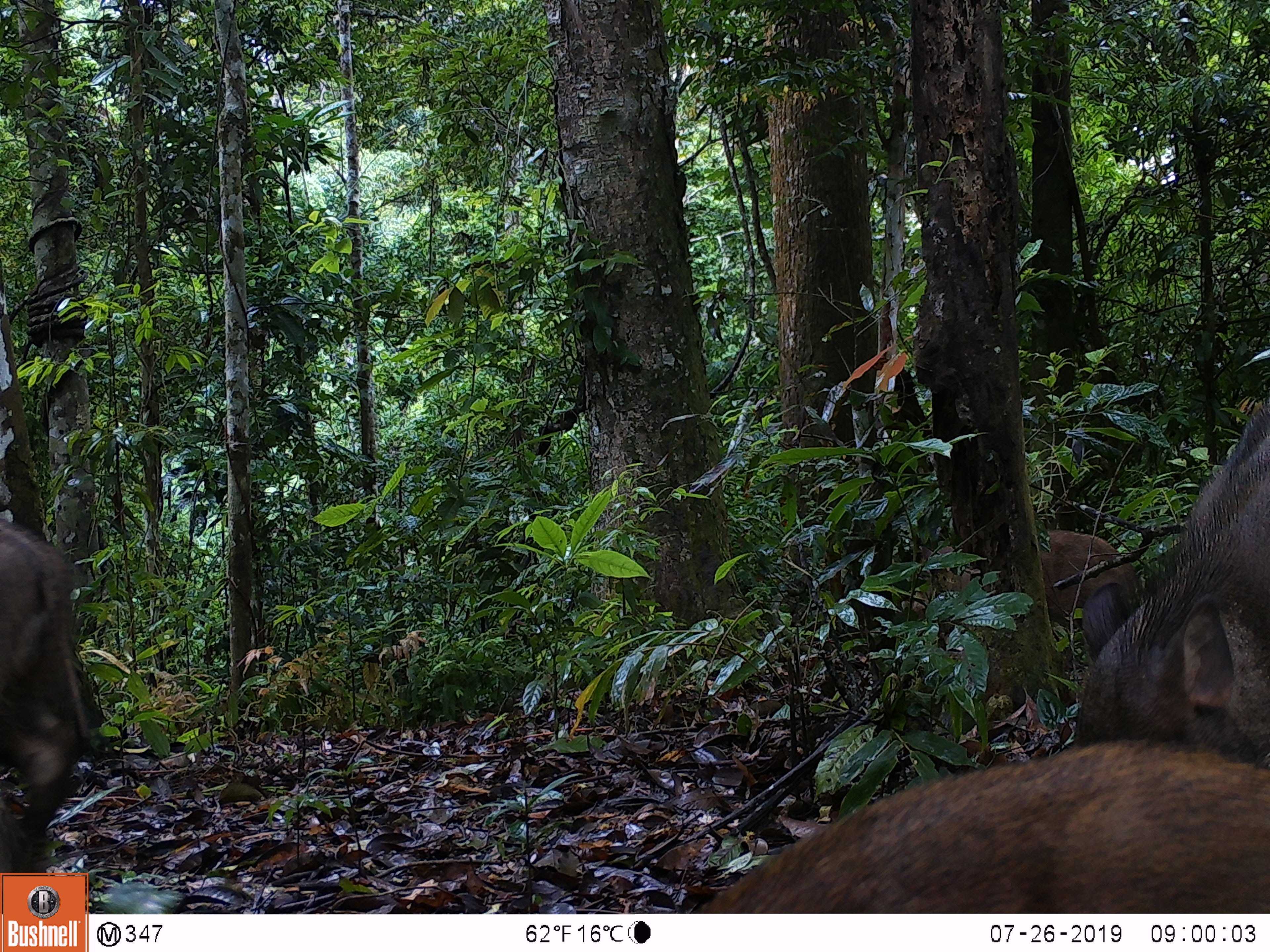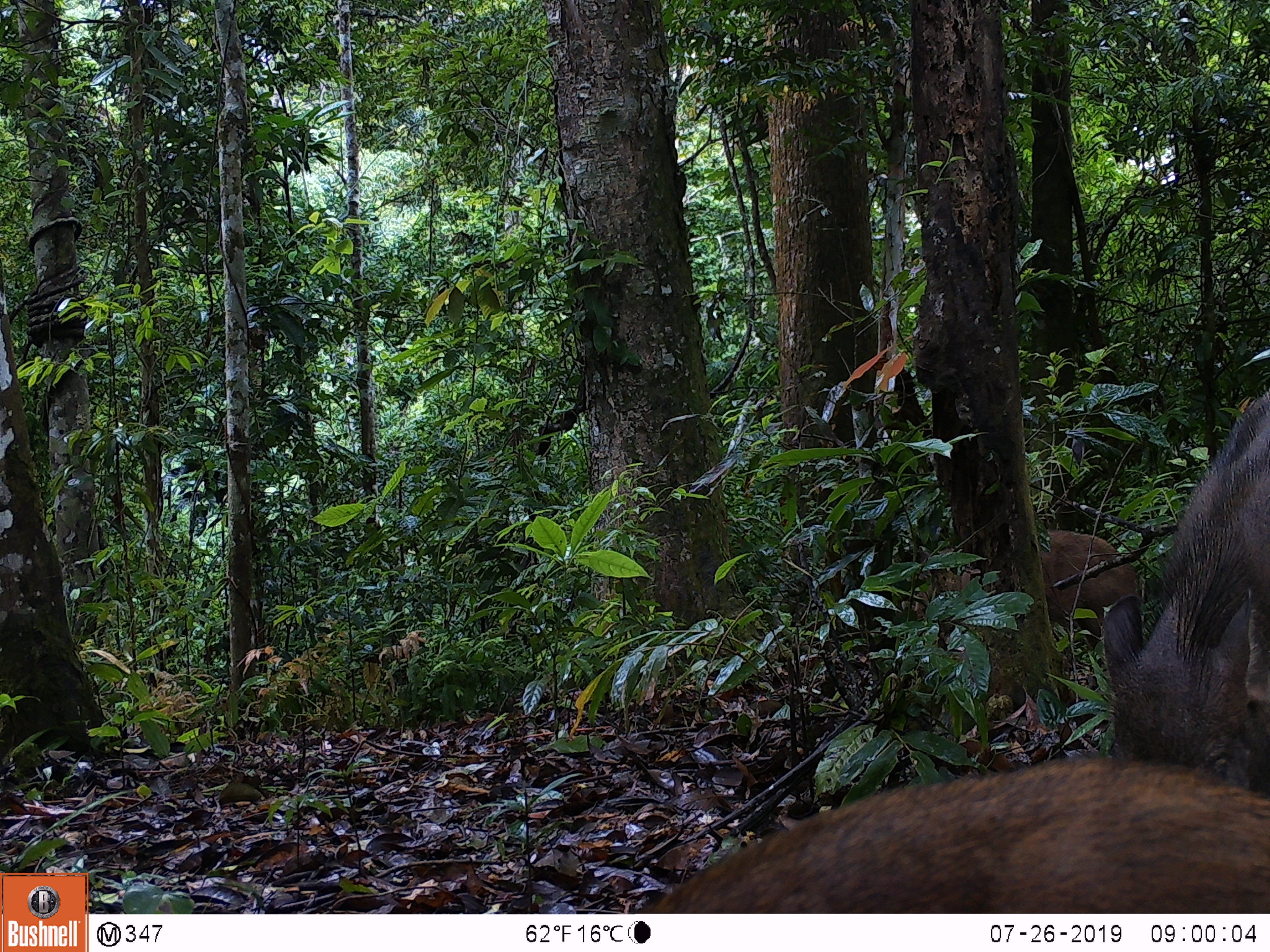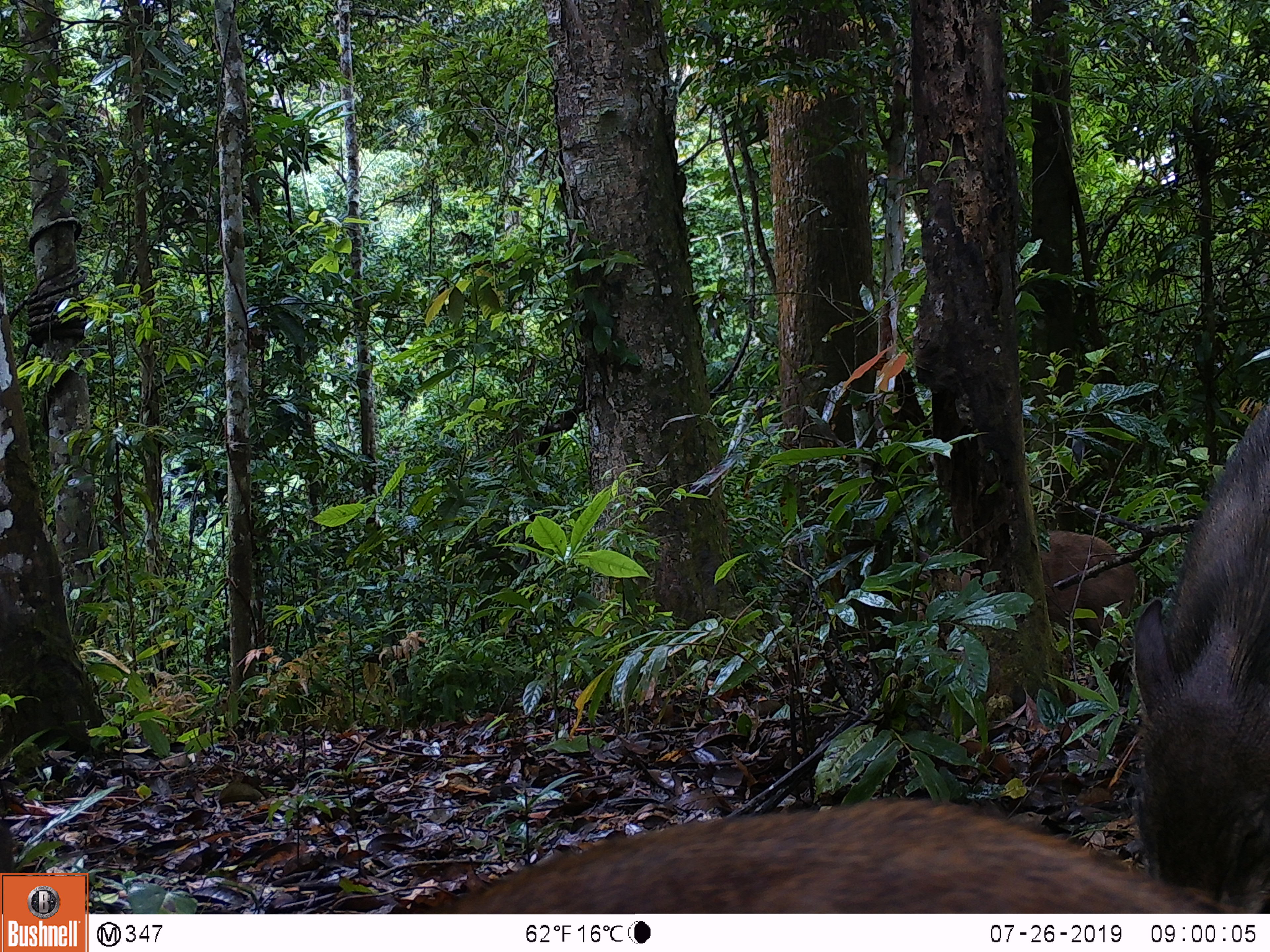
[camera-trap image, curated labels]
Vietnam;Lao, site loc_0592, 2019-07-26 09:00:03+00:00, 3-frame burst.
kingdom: Animalia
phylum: Chordata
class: Mammalia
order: Artiodactyla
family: Suidae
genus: Sus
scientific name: Sus scrofa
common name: eurasian wild pig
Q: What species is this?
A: Eurasian wild pig (Sus scrofa).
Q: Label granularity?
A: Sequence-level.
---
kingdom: Animalia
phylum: Chordata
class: Aves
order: Galliformes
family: Phasianidae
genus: Polyplectron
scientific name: Polyplectron bicalcaratum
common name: gray peacock-pheasant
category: grey peacock pheasant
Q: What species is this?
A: Grey peacock pheasant (gray peacock-pheasant) (Polyplectron bicalcaratum).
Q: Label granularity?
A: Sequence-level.